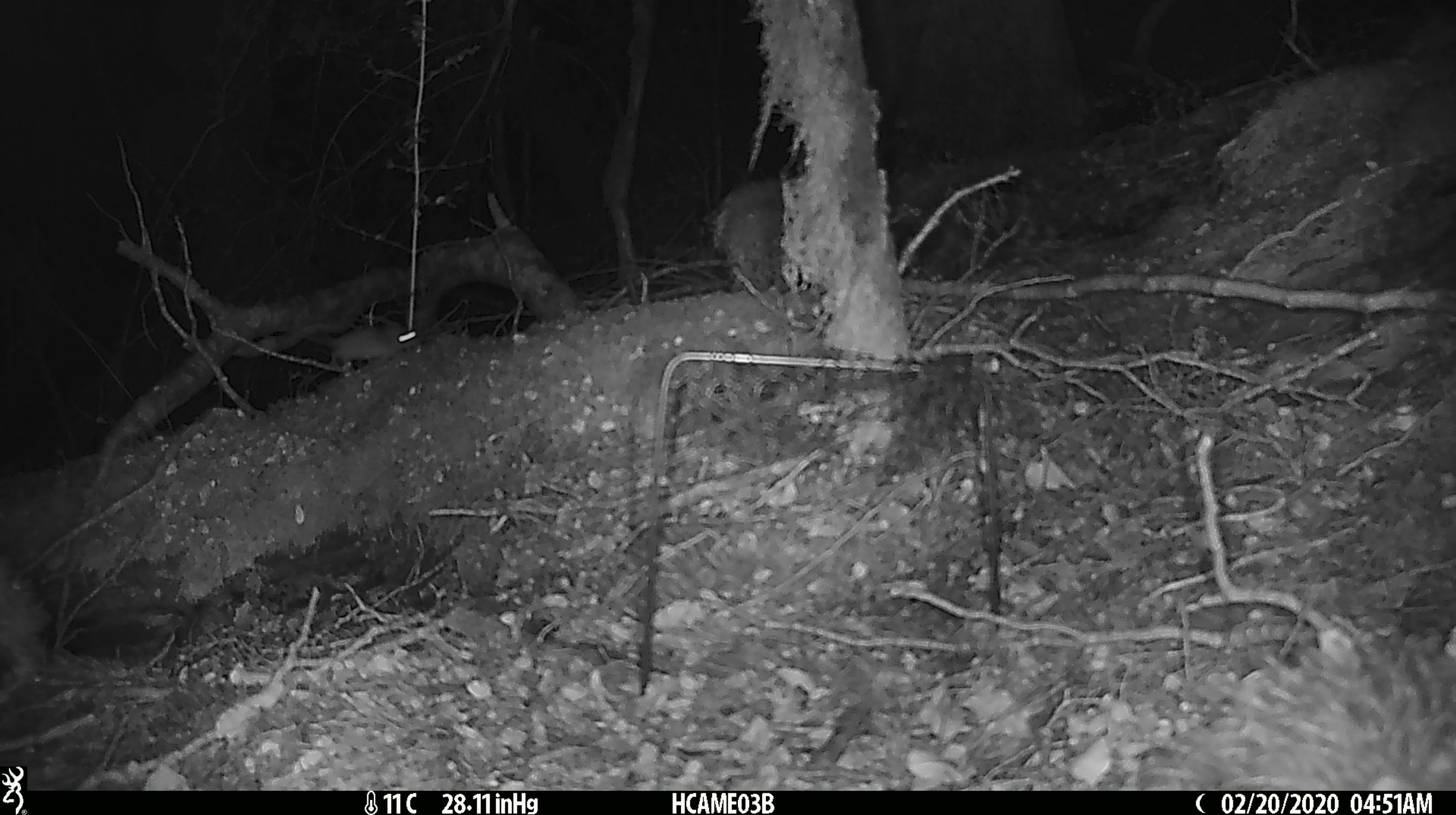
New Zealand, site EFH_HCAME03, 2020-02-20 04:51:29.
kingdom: Animalia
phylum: Chordata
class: Mammalia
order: Rodentia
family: Muridae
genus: Mus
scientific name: Mus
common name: mouse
Mouse (Mus).